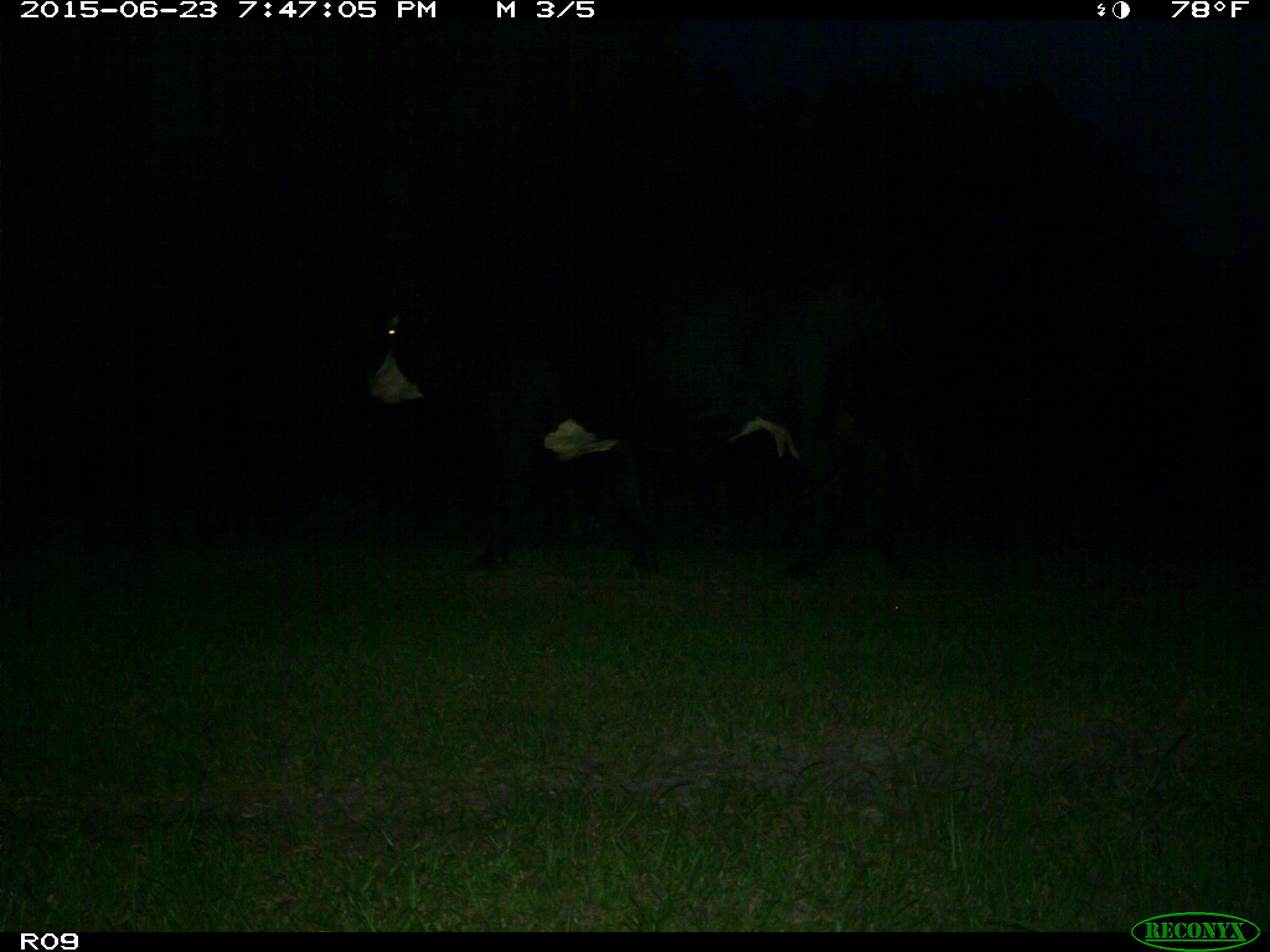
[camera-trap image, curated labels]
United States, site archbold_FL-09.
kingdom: Animalia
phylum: Chordata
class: Mammalia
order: Artiodactyla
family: Bovidae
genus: Bos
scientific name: Bos taurus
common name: domestic cow